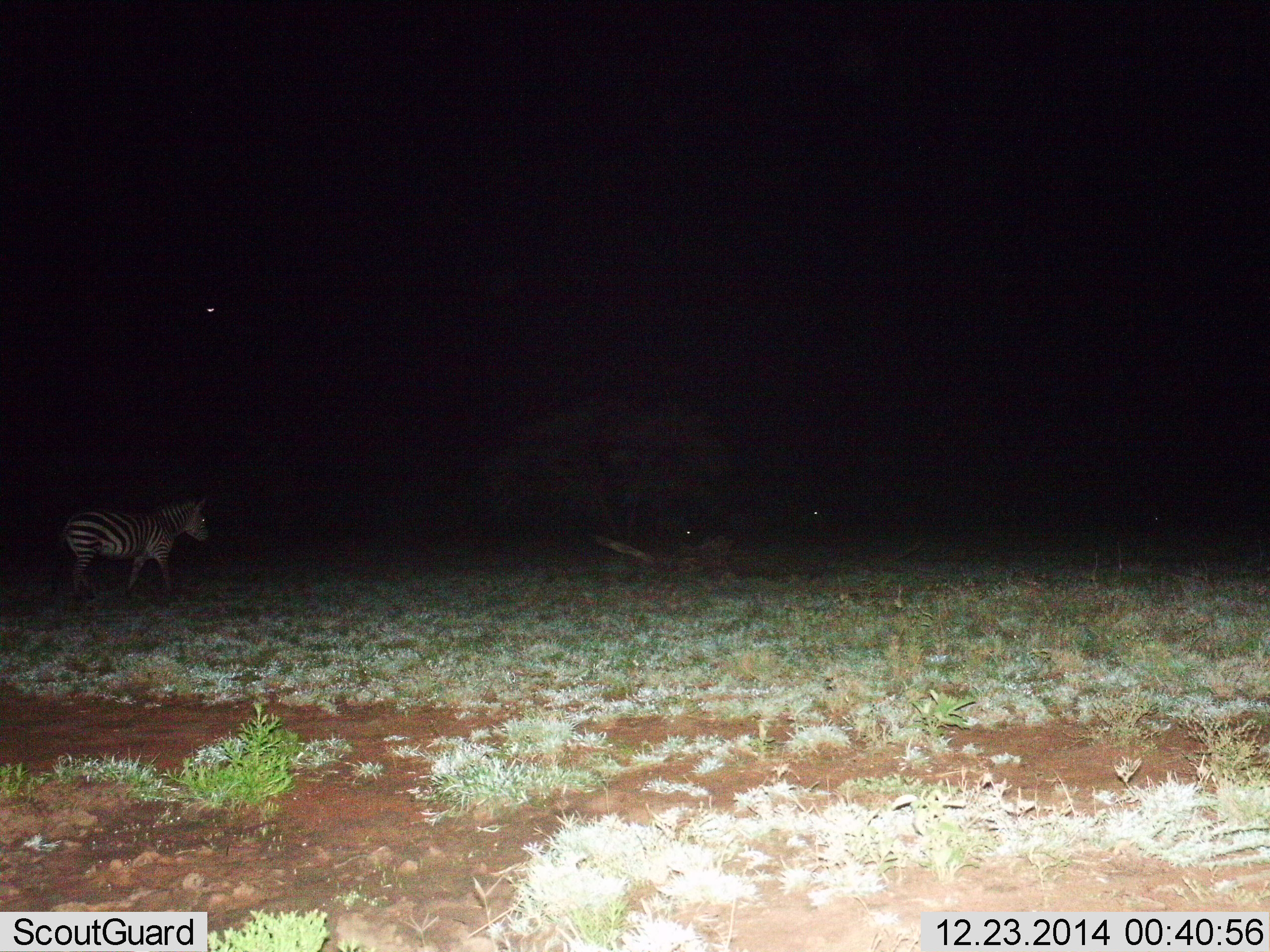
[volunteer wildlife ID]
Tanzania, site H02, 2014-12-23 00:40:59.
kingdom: Animalia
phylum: Chordata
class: Mammalia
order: Perissodactyla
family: Equidae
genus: Equus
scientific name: Equus quagga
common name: plains zebra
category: zebra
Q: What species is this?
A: Zebra (plains zebra) (Equus quagga).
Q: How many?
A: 1.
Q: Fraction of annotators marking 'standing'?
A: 20%.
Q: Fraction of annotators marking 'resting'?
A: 0%.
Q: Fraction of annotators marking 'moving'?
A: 80%.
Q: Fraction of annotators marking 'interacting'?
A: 0%.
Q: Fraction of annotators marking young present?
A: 0%.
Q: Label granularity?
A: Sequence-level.